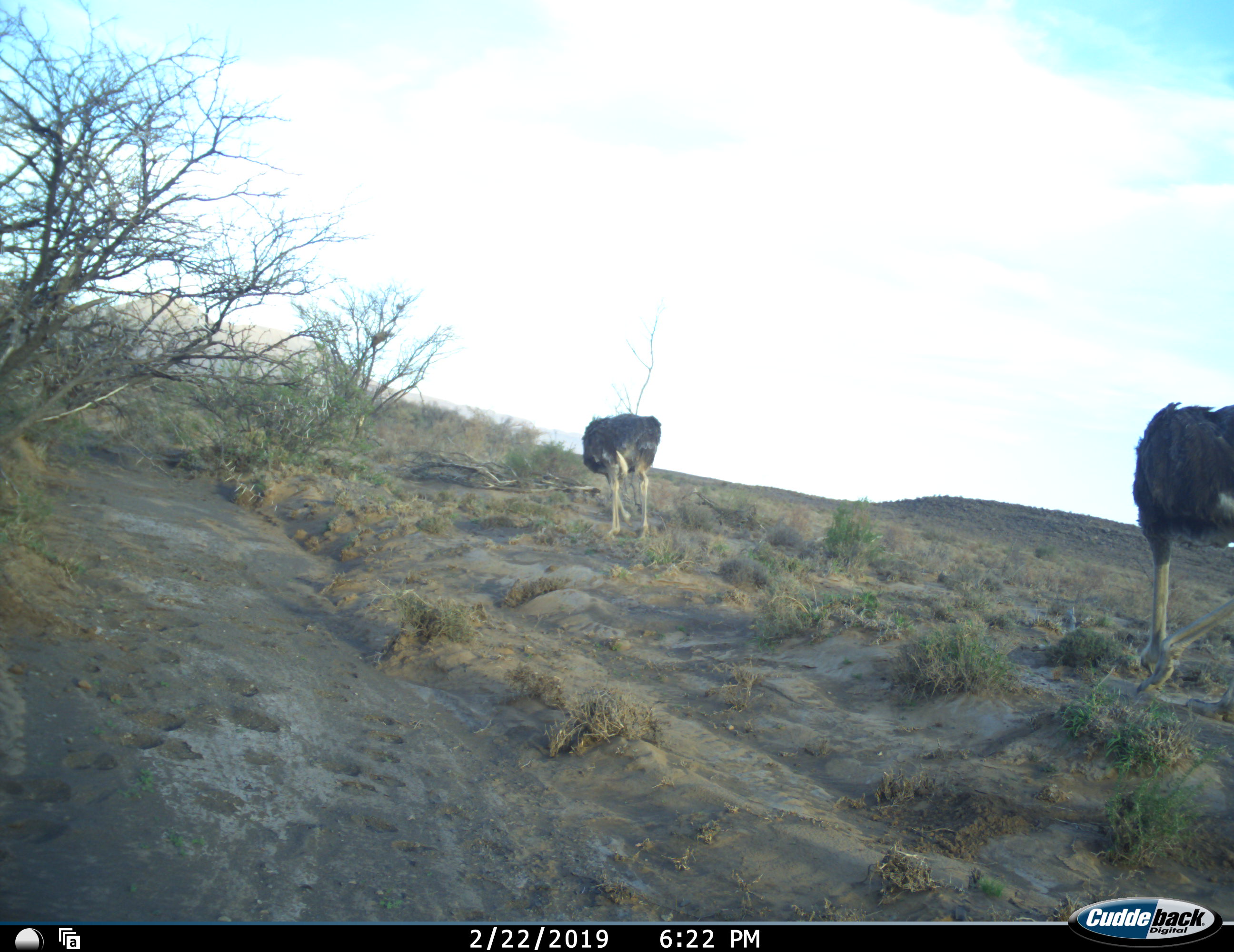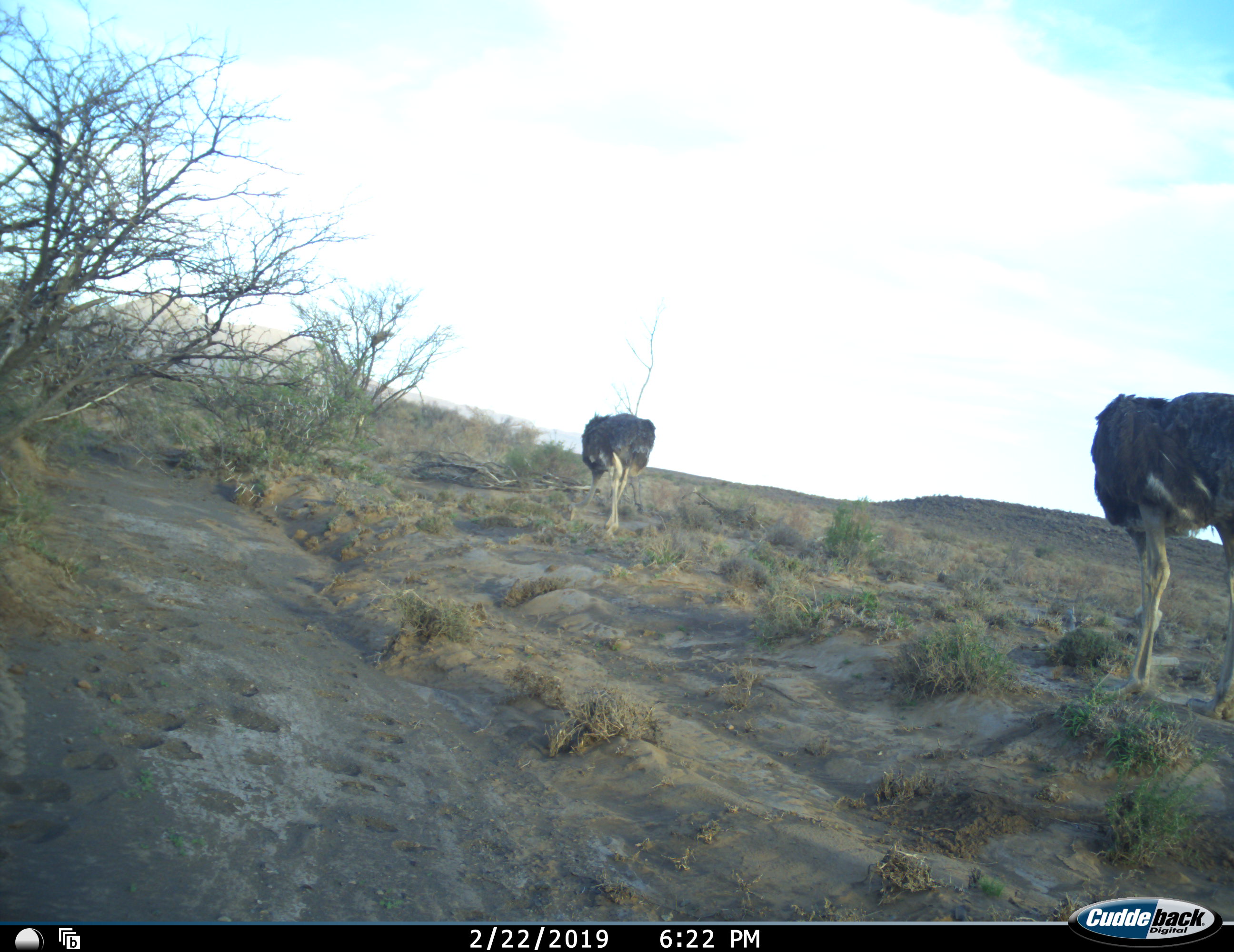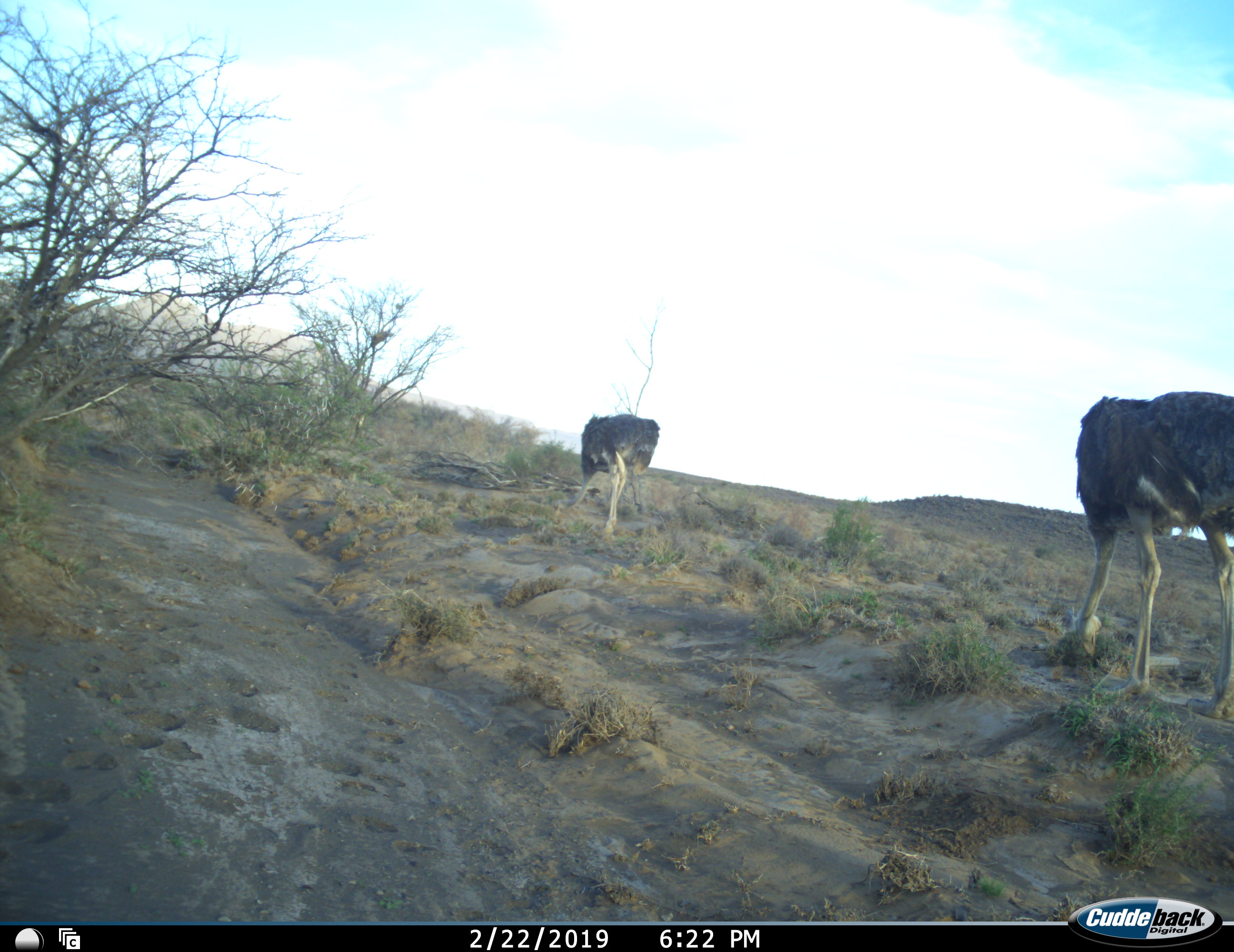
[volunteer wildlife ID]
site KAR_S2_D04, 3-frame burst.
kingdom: Animalia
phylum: Chordata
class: Aves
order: Struthioniformes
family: Struthionidae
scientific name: Struthionidae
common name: ostrich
Ostrich (Struthionidae), count 2. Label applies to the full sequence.